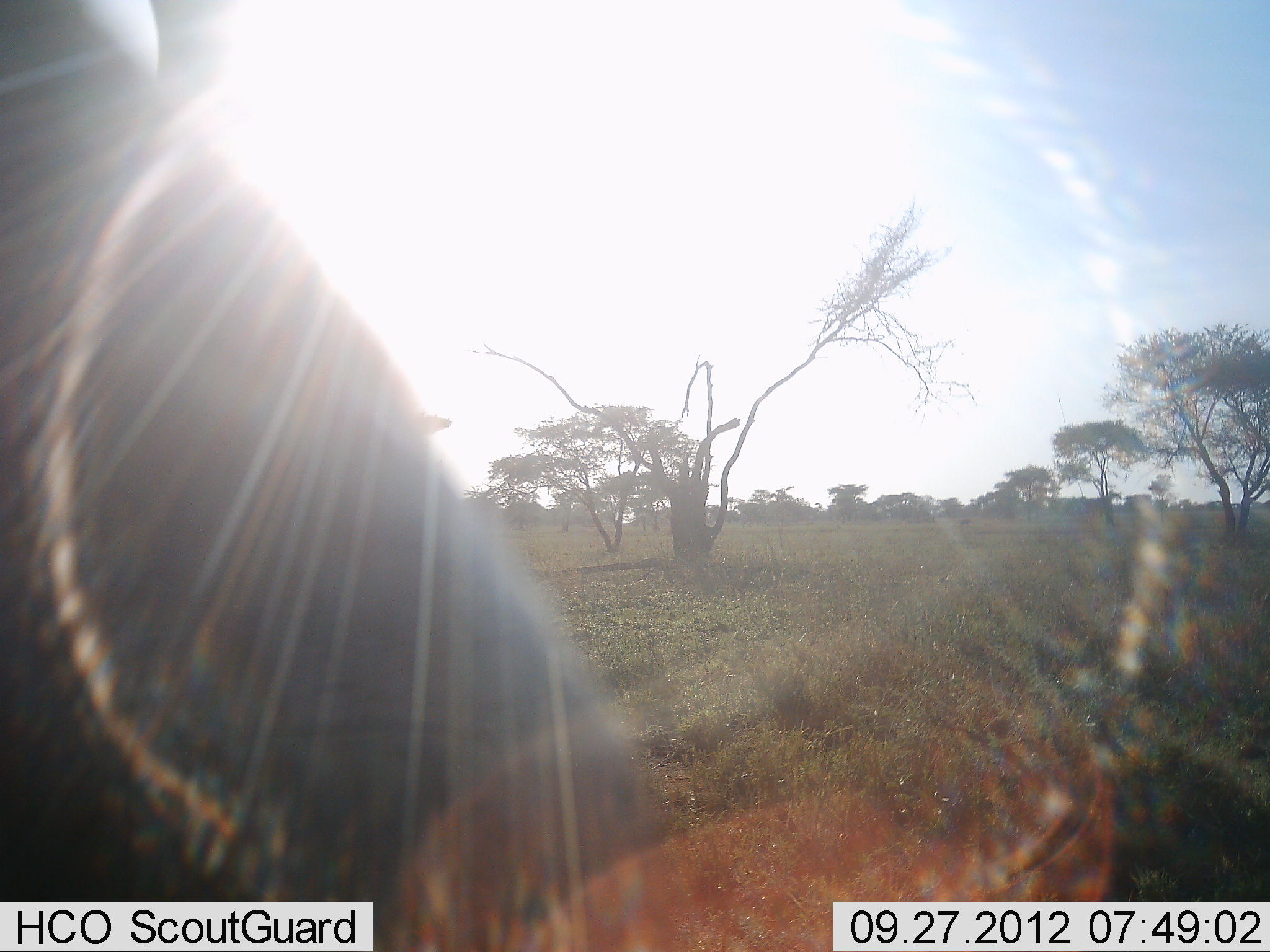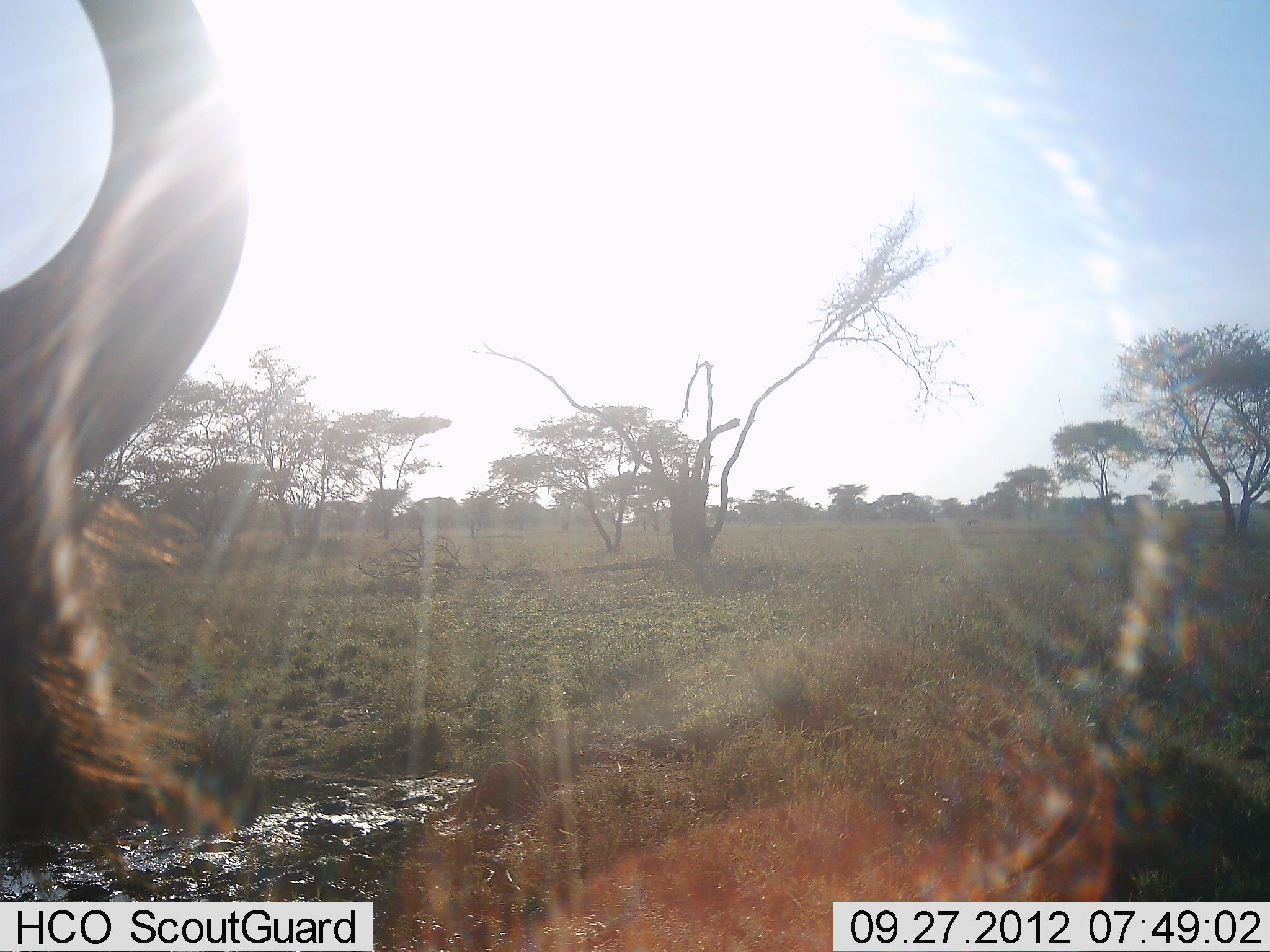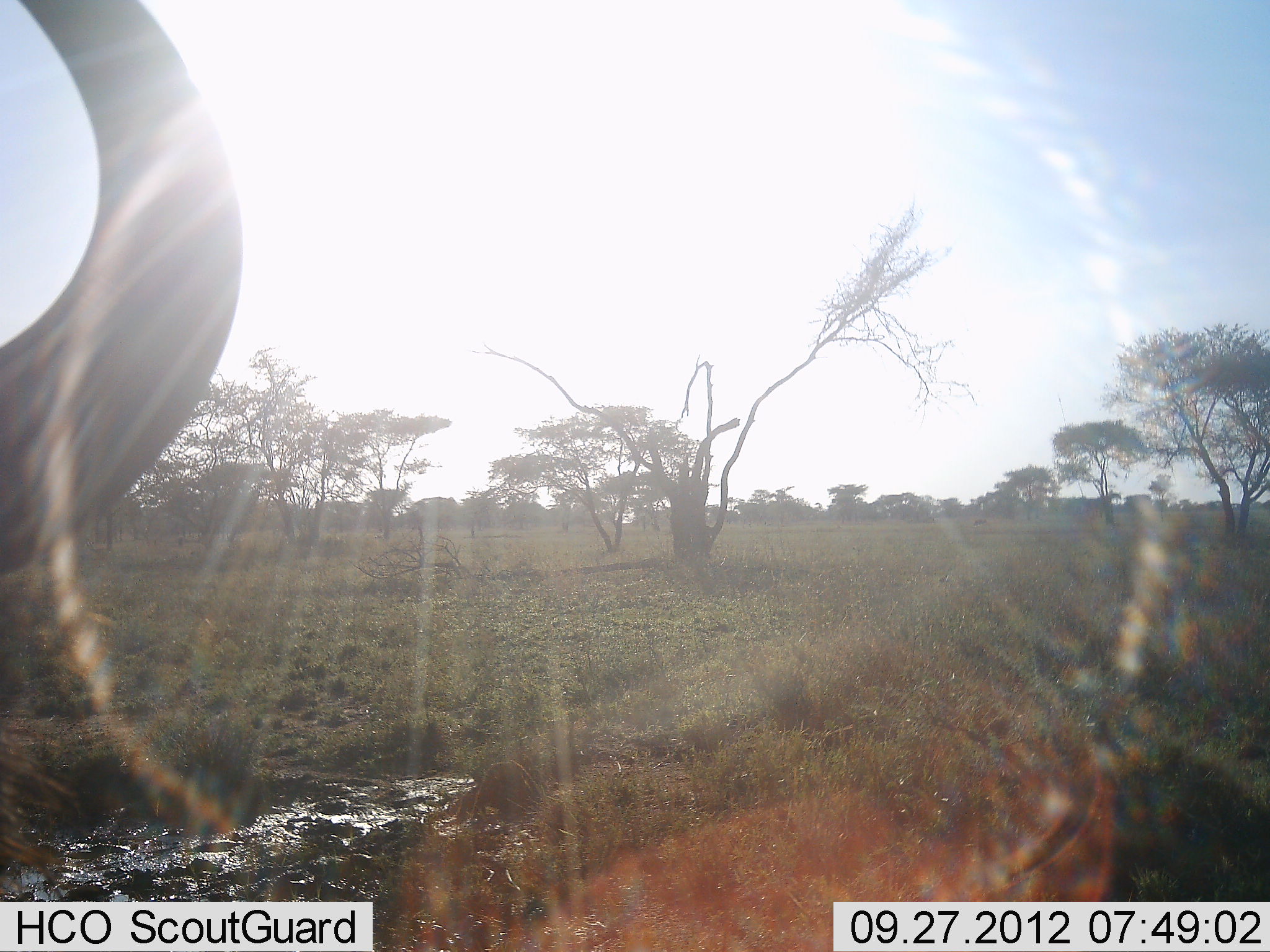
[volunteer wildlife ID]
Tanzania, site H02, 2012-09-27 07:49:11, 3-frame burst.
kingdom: Animalia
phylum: Chordata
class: Mammalia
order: Artiodactyla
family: Bovidae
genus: Connochaetes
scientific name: Connochaetes taurinus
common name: blue wildebeest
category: wildebeest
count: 1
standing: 60%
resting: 0%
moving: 40%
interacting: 0%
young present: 0%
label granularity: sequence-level